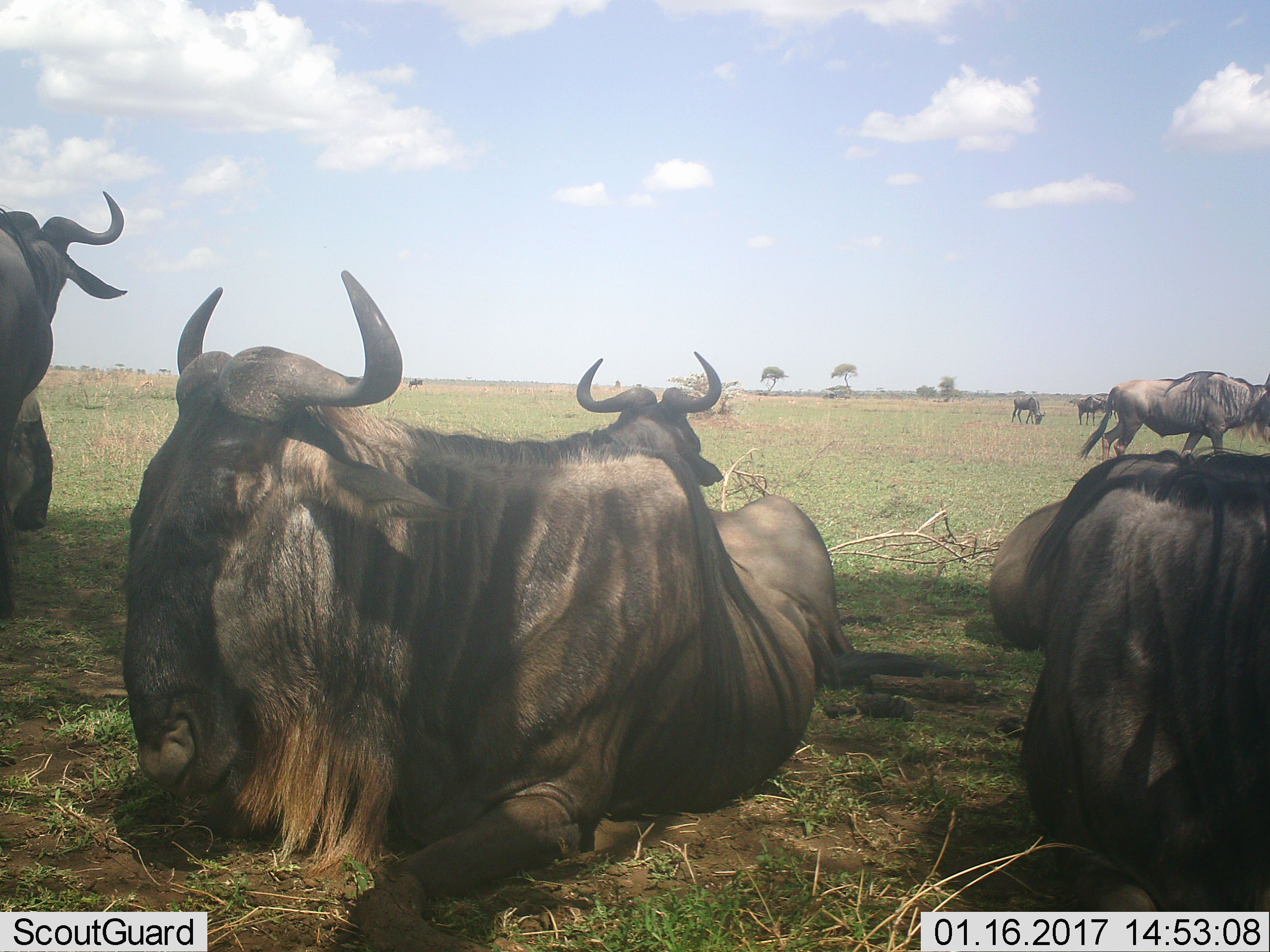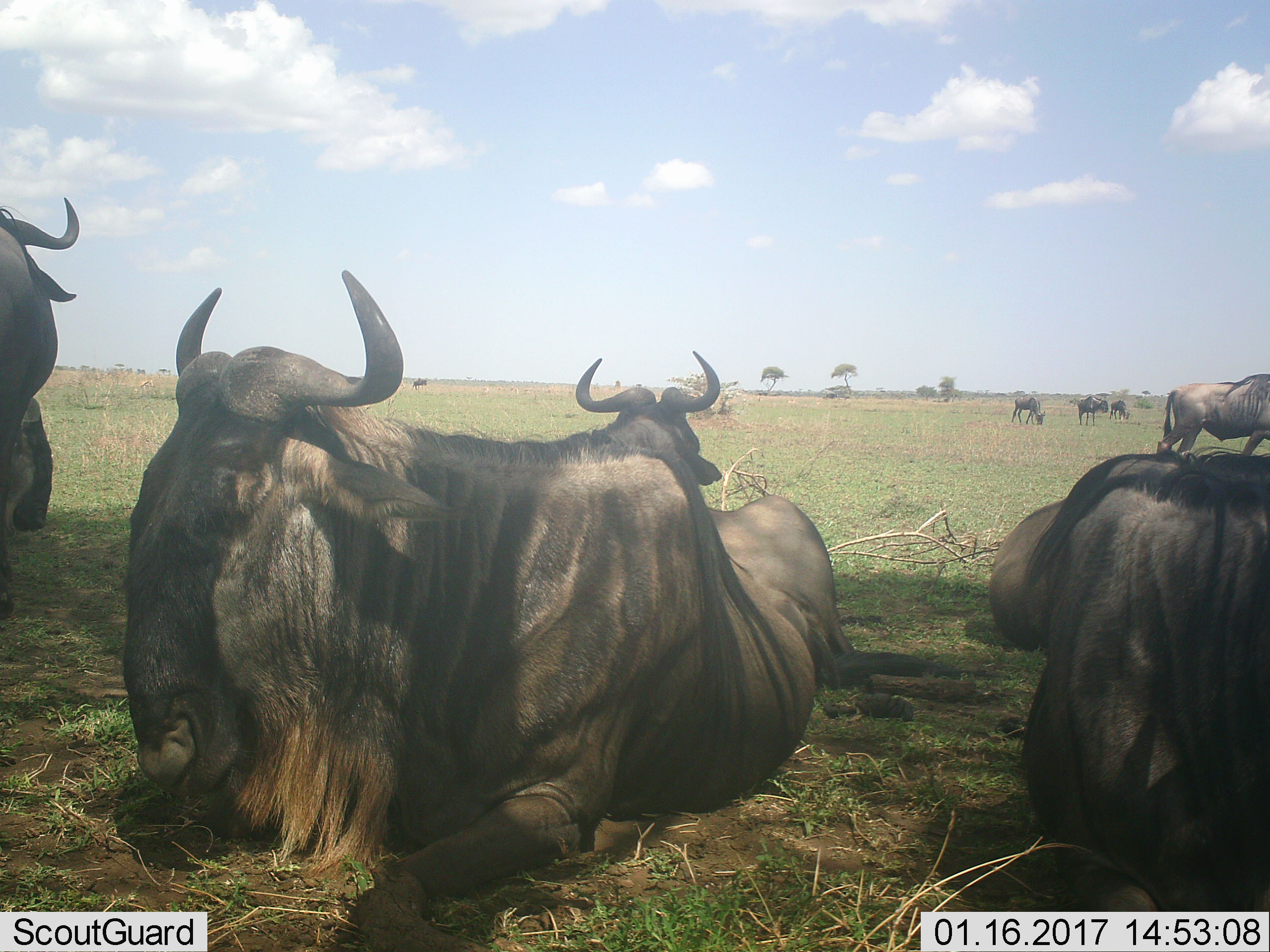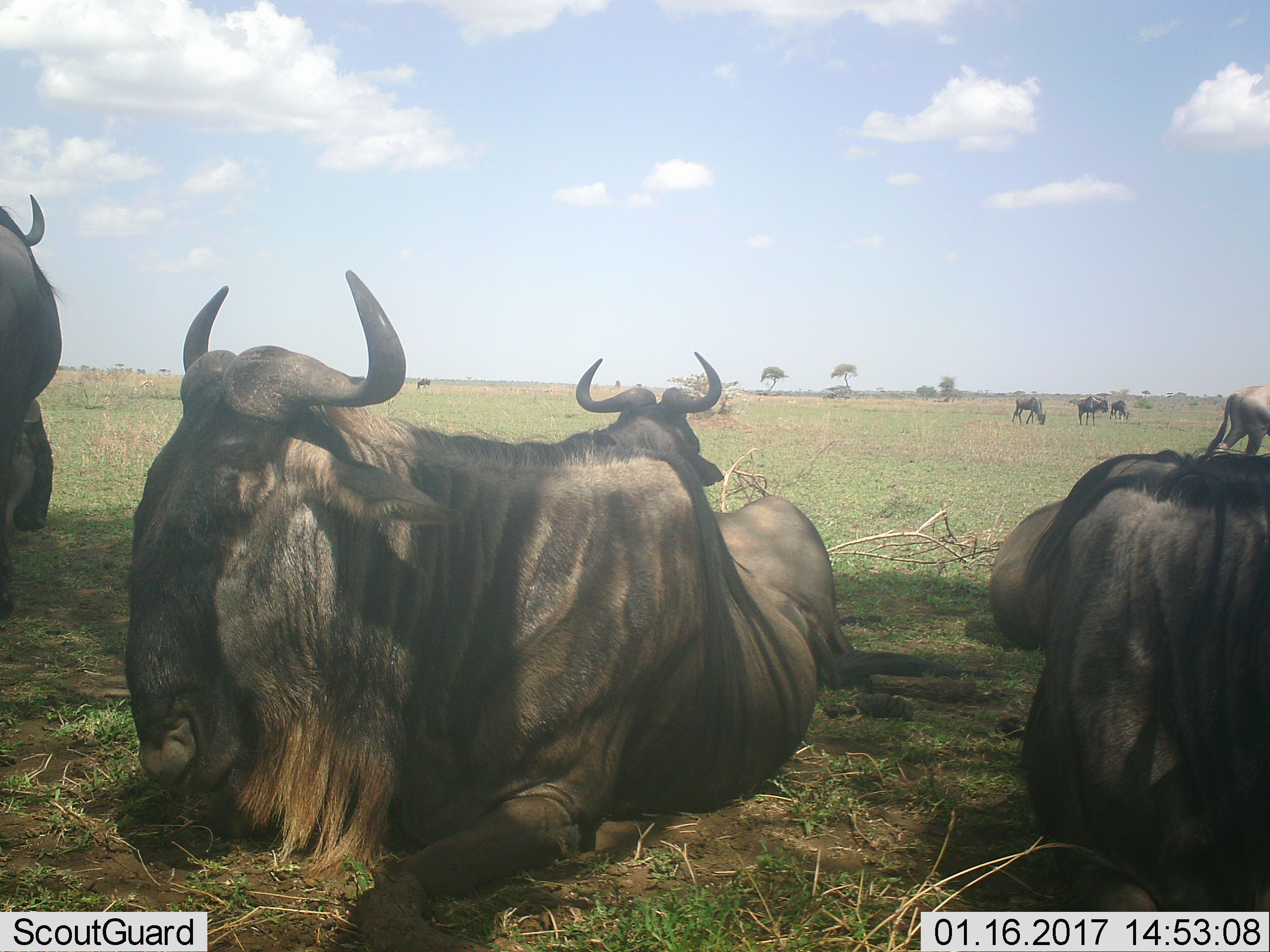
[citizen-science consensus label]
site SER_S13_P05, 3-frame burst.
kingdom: Animalia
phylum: Chordata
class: Mammalia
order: Artiodactyla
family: Bovidae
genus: Connochaetes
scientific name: Connochaetes taurinus taurinus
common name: blue wildebeest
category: wildebeestblue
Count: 9.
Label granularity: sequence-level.